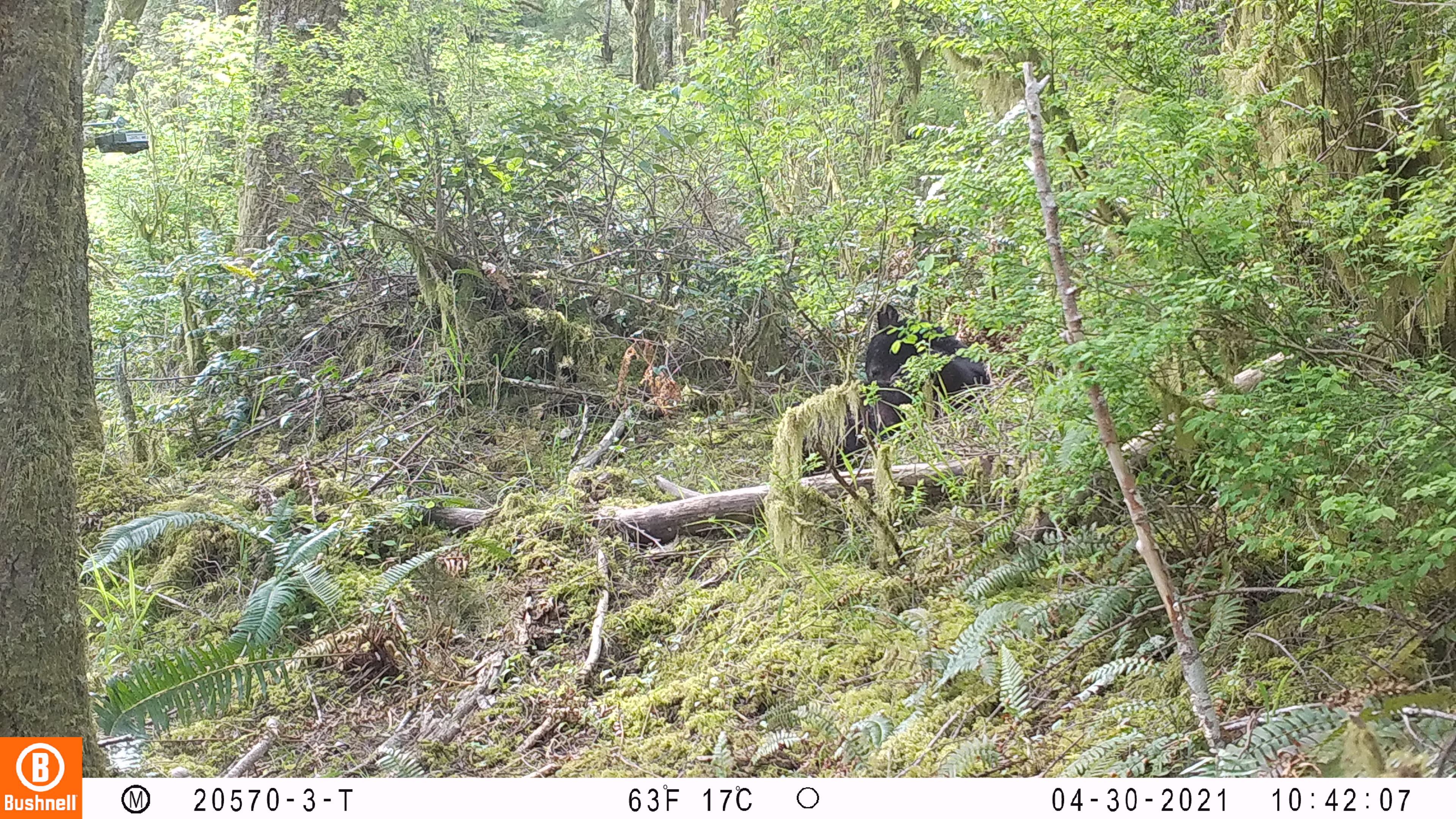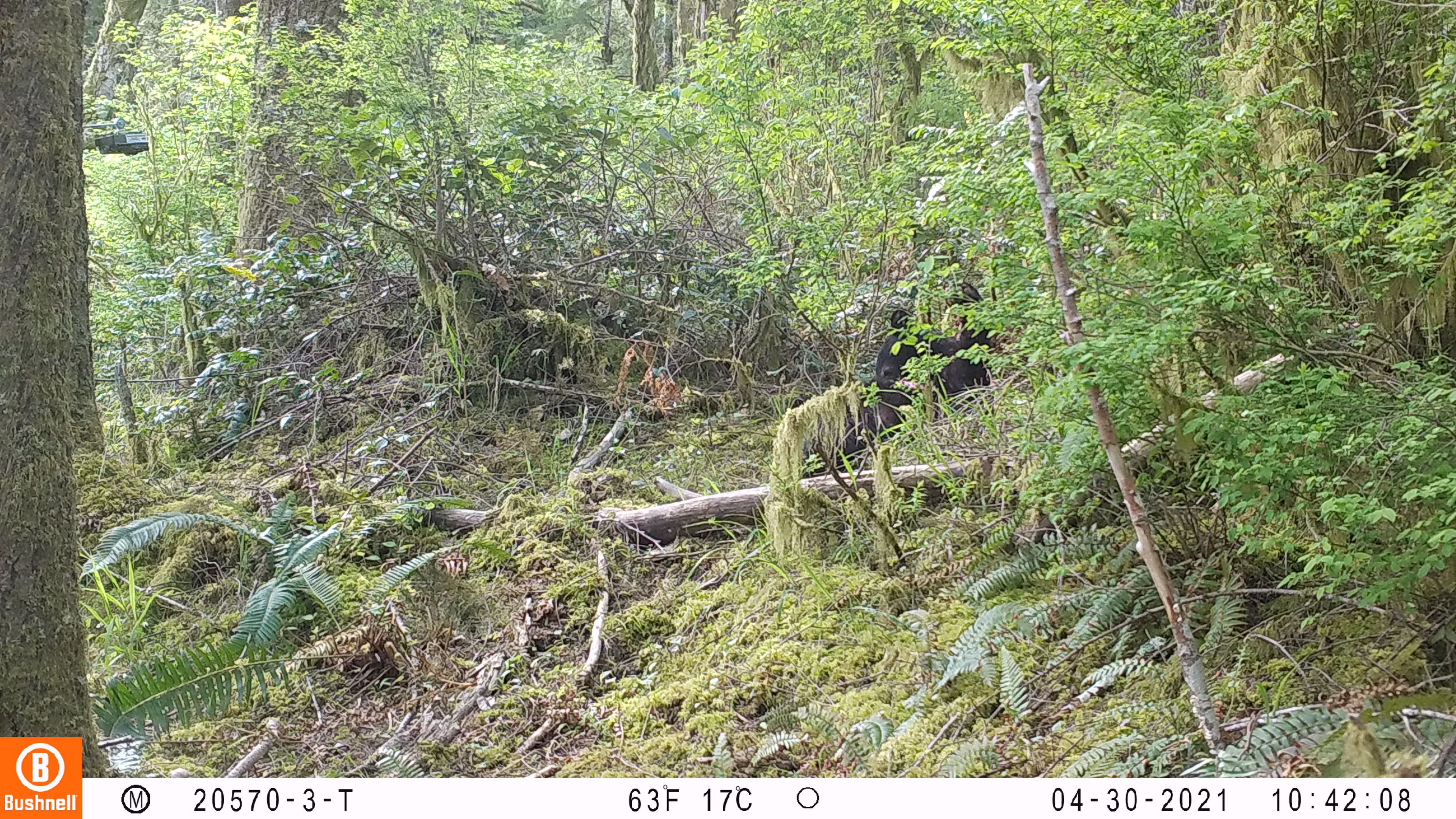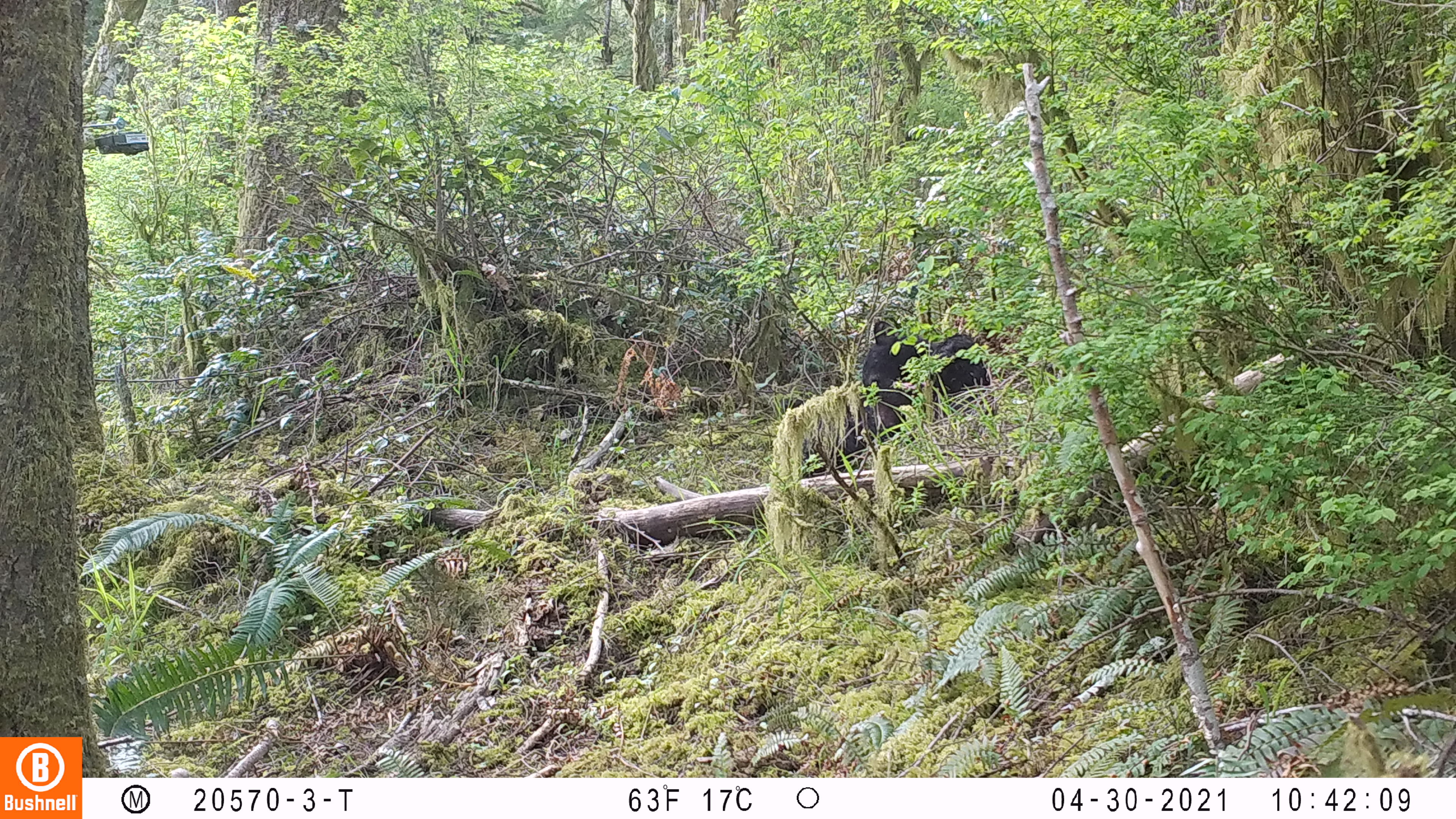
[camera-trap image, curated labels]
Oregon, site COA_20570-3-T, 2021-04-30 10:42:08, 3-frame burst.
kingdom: Animalia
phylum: Chordata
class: Mammalia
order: Carnivora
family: Ursidae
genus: Ursus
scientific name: Ursus americanus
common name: american black bear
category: black bear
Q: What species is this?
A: Black bear (american black bear) (Ursus americanus).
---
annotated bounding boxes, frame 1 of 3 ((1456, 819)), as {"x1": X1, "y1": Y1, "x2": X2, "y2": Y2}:
black bear: {"x1": 826, "y1": 300, "x2": 998, "y2": 470}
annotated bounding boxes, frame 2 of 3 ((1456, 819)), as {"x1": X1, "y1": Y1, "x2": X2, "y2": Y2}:
black bear: {"x1": 851, "y1": 272, "x2": 998, "y2": 456}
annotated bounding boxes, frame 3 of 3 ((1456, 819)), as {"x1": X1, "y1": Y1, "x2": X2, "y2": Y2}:
black bear: {"x1": 831, "y1": 307, "x2": 998, "y2": 462}